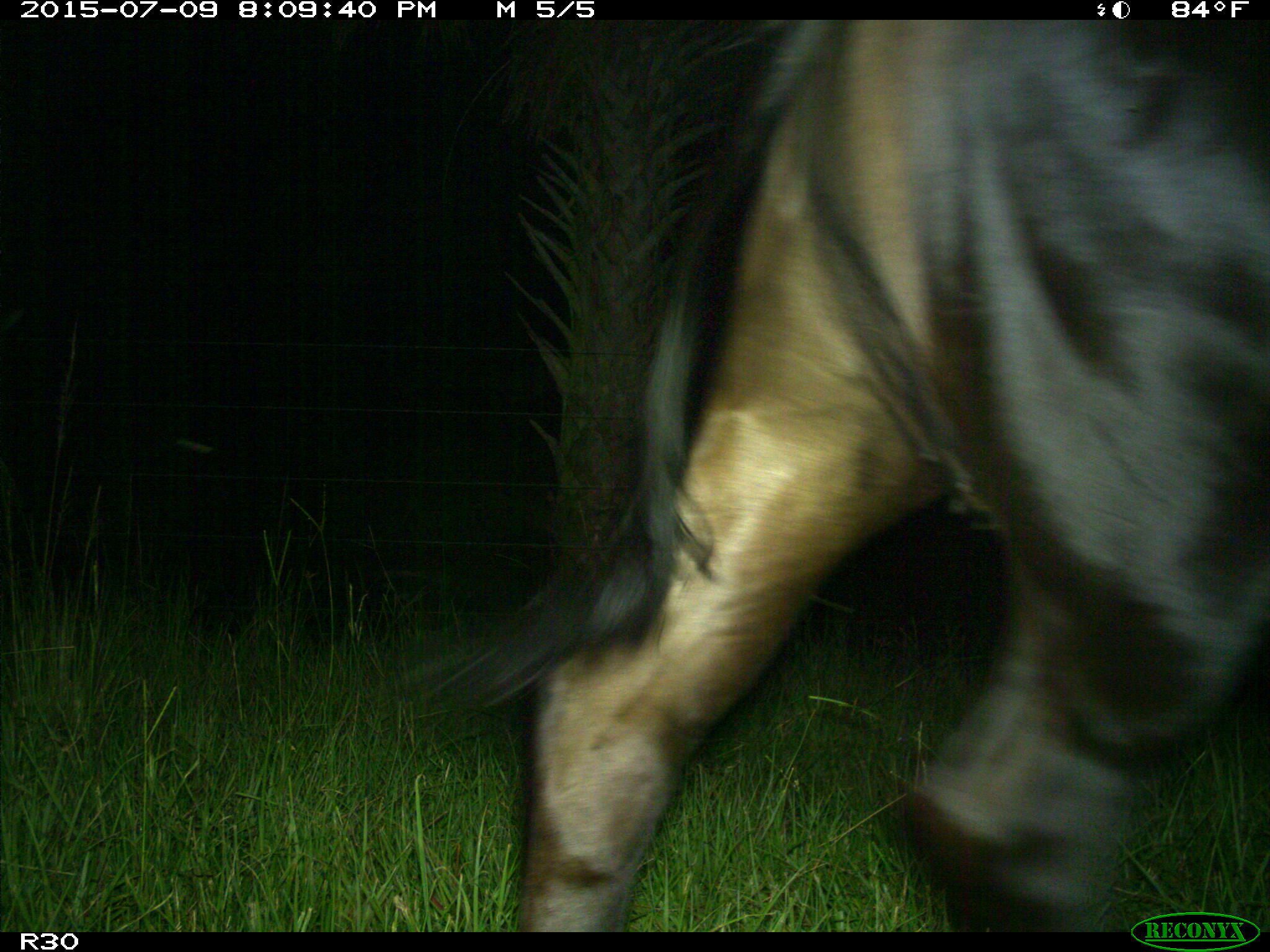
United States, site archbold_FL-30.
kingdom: Animalia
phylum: Chordata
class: Mammalia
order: Artiodactyla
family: Bovidae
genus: Bos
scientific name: Bos taurus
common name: domestic cow